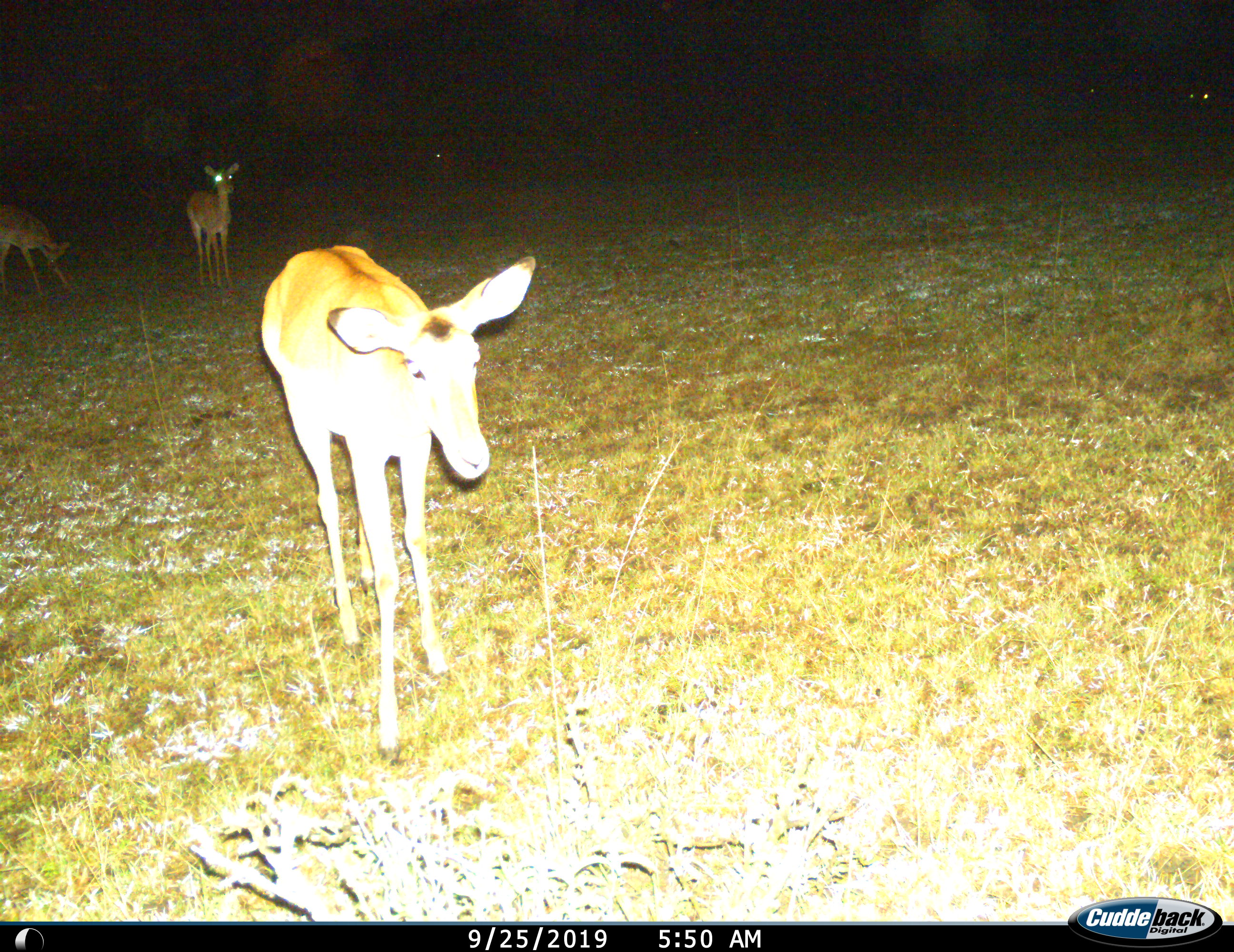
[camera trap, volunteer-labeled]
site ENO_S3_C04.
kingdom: Animalia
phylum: Chordata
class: Mammalia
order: Artiodactyla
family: Bovidae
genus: Aepyceros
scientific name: Aepyceros melampus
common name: impala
Impala (Aepyceros melampus), count 3. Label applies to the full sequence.